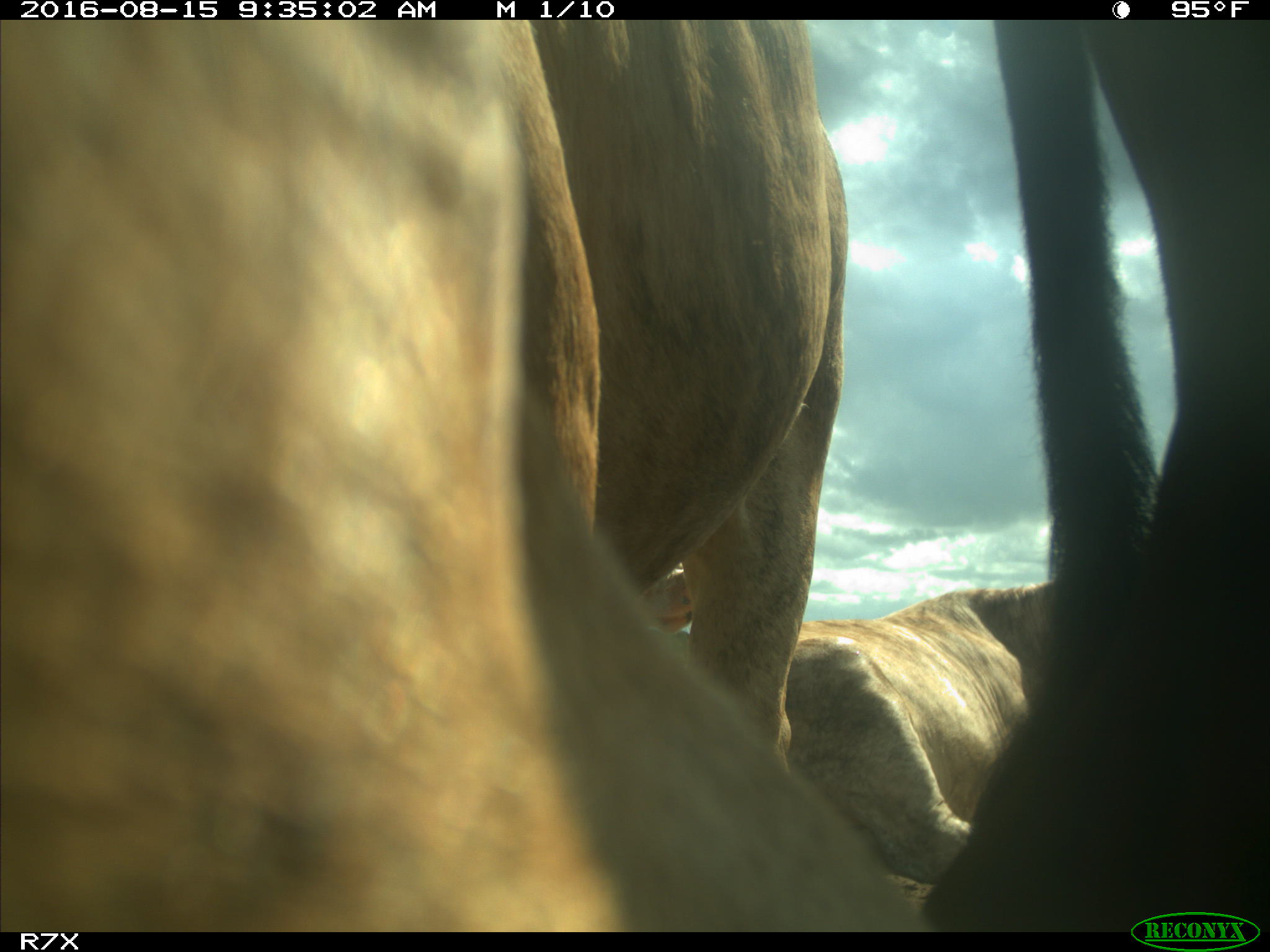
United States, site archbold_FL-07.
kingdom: Animalia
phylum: Chordata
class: Mammalia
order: Artiodactyla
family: Bovidae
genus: Bos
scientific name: Bos taurus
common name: domestic cow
Bos taurus (domestic cow).